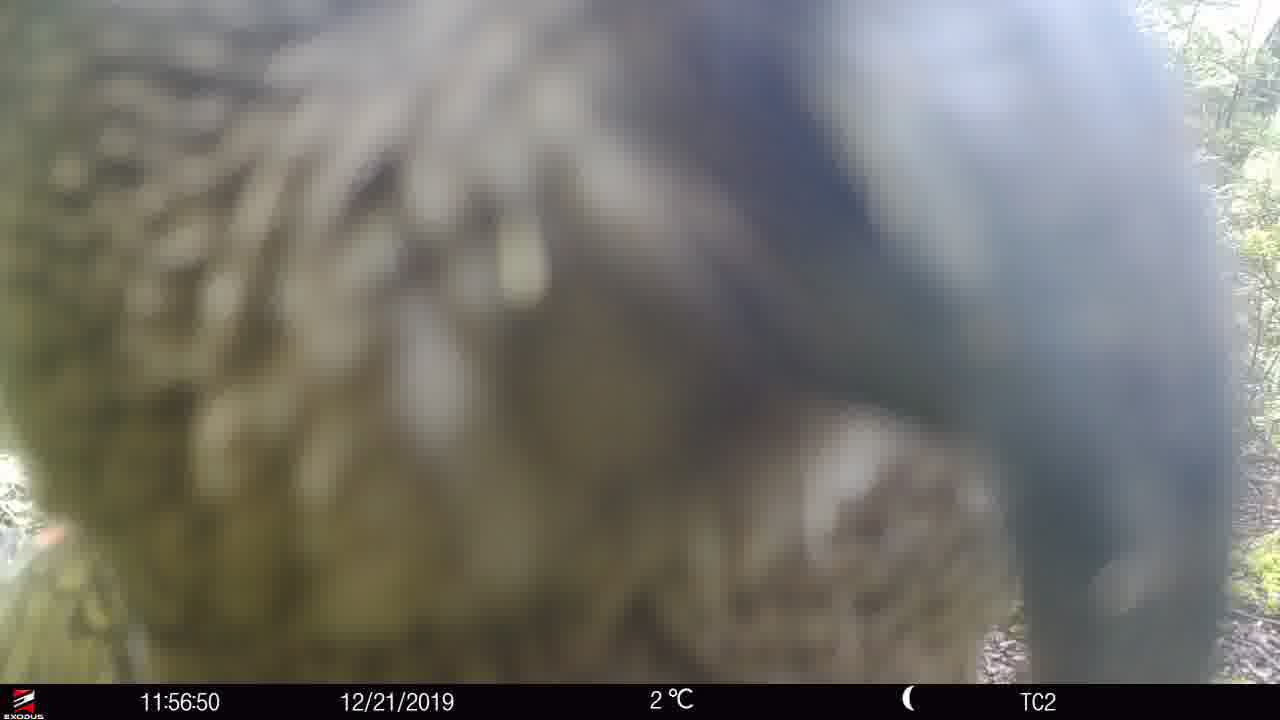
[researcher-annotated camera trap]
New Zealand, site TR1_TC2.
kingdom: Animalia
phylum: Chordata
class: Aves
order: Psittaciformes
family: Strigopidae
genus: Nestor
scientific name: Nestor notabilis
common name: kea